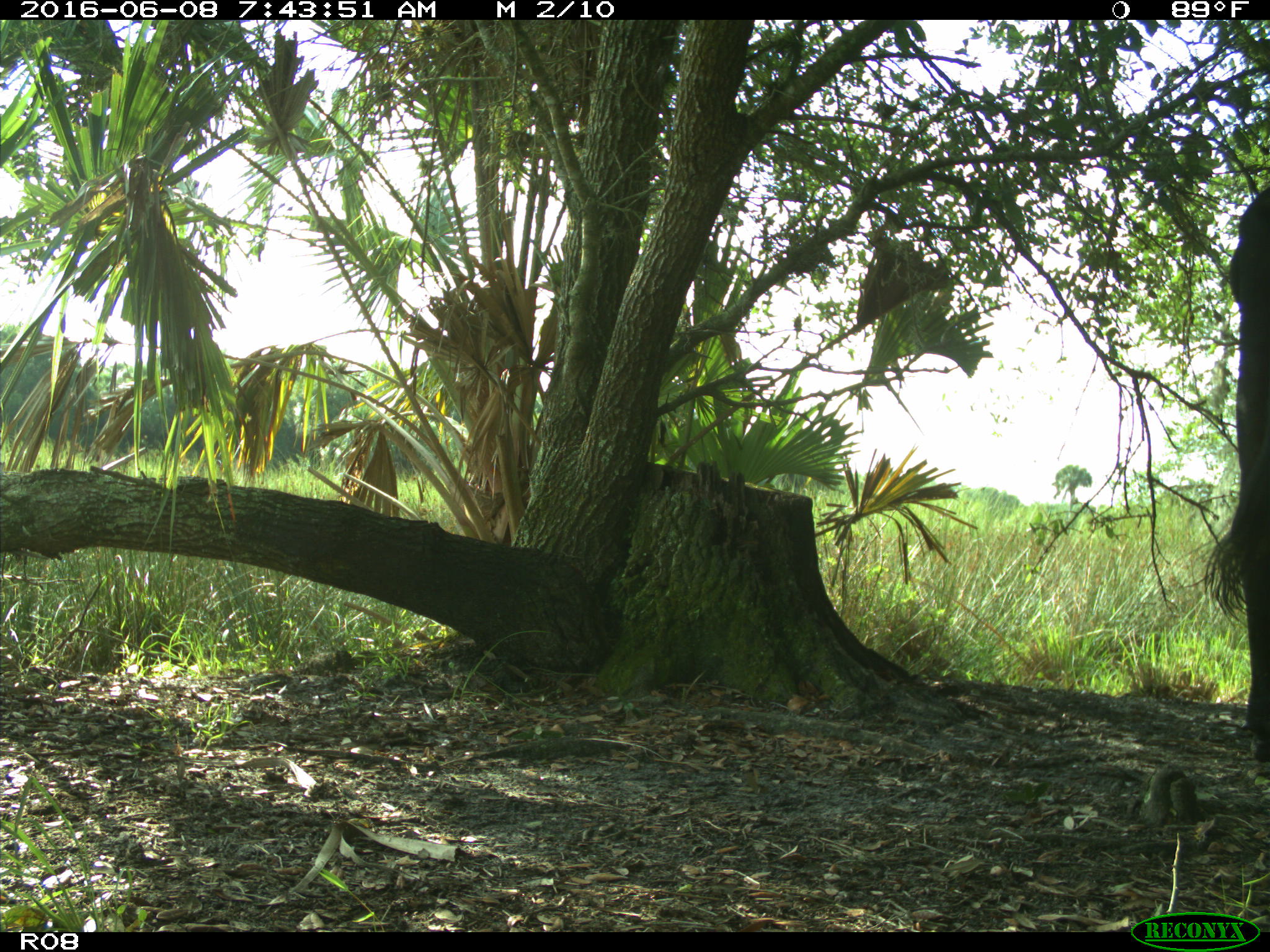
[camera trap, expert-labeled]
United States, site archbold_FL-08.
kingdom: Animalia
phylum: Chordata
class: Mammalia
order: Artiodactyla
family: Bovidae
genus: Bos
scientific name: Bos taurus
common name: domestic cow